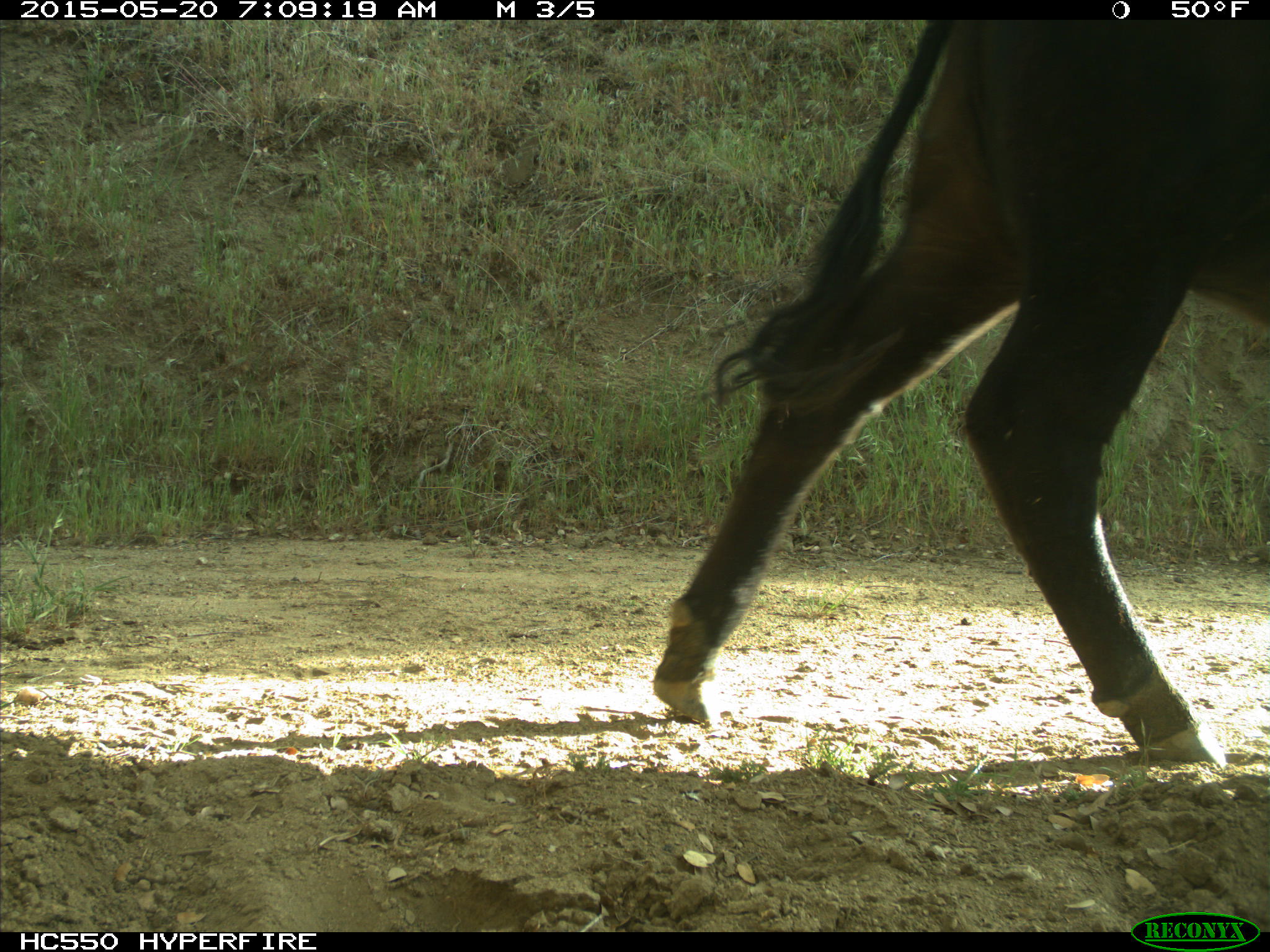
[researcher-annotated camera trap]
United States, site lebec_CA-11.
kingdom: Animalia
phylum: Chordata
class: Mammalia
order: Artiodactyla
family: Bovidae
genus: Bos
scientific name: Bos taurus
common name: domestic cow